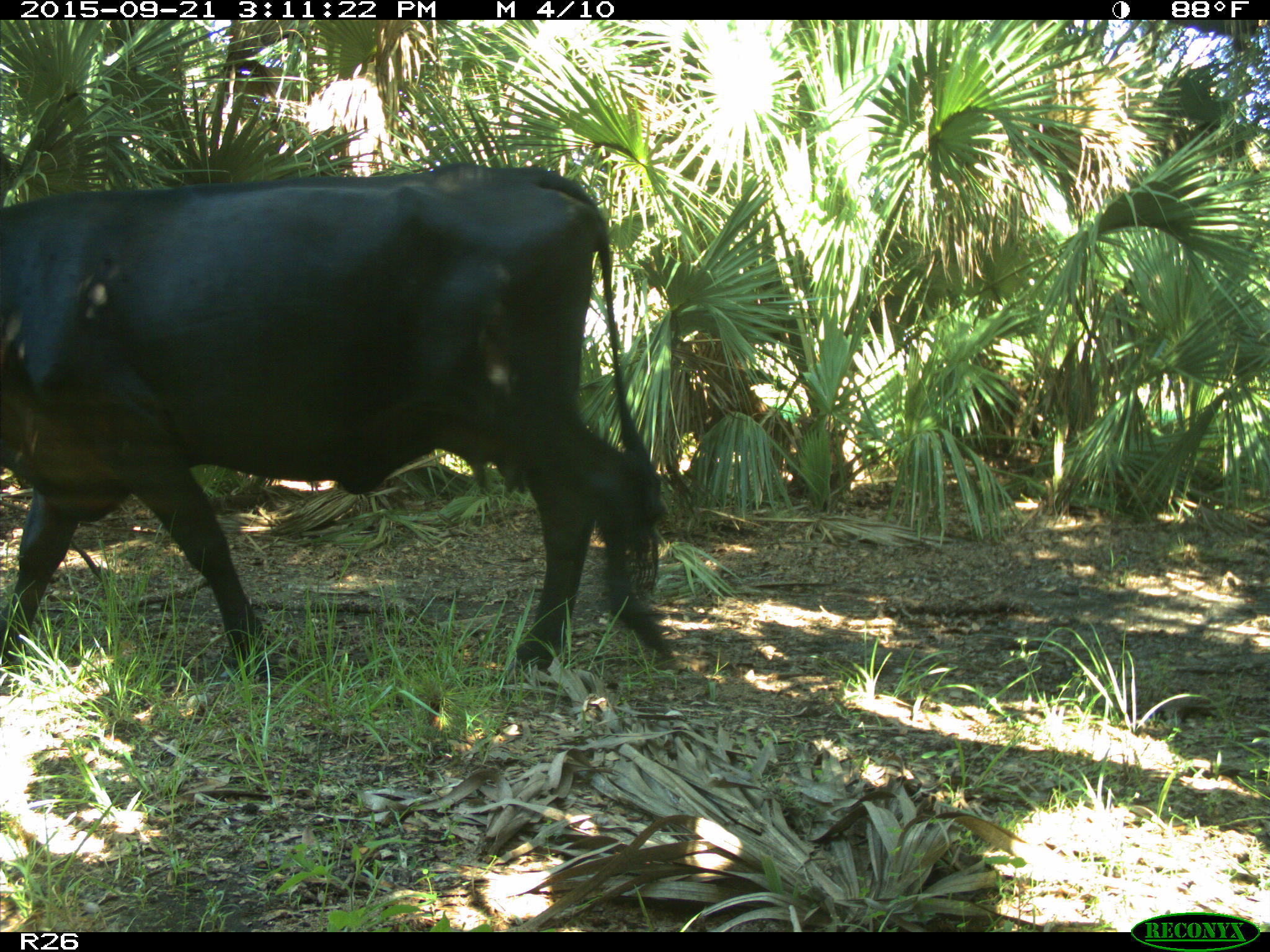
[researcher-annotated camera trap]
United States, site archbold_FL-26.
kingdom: Animalia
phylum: Chordata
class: Mammalia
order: Artiodactyla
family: Bovidae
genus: Bos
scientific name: Bos taurus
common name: domestic cow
Bos taurus (domestic cow).